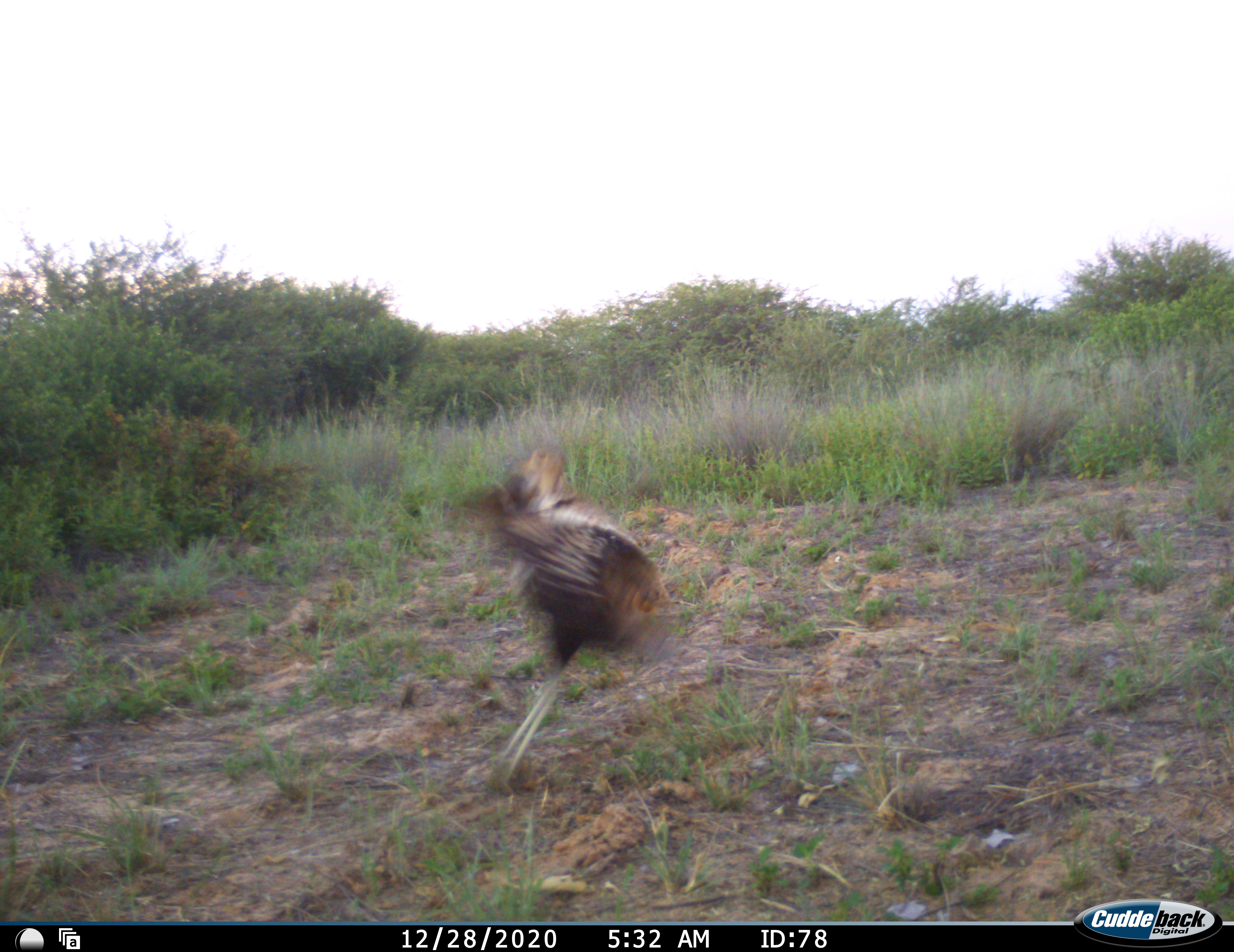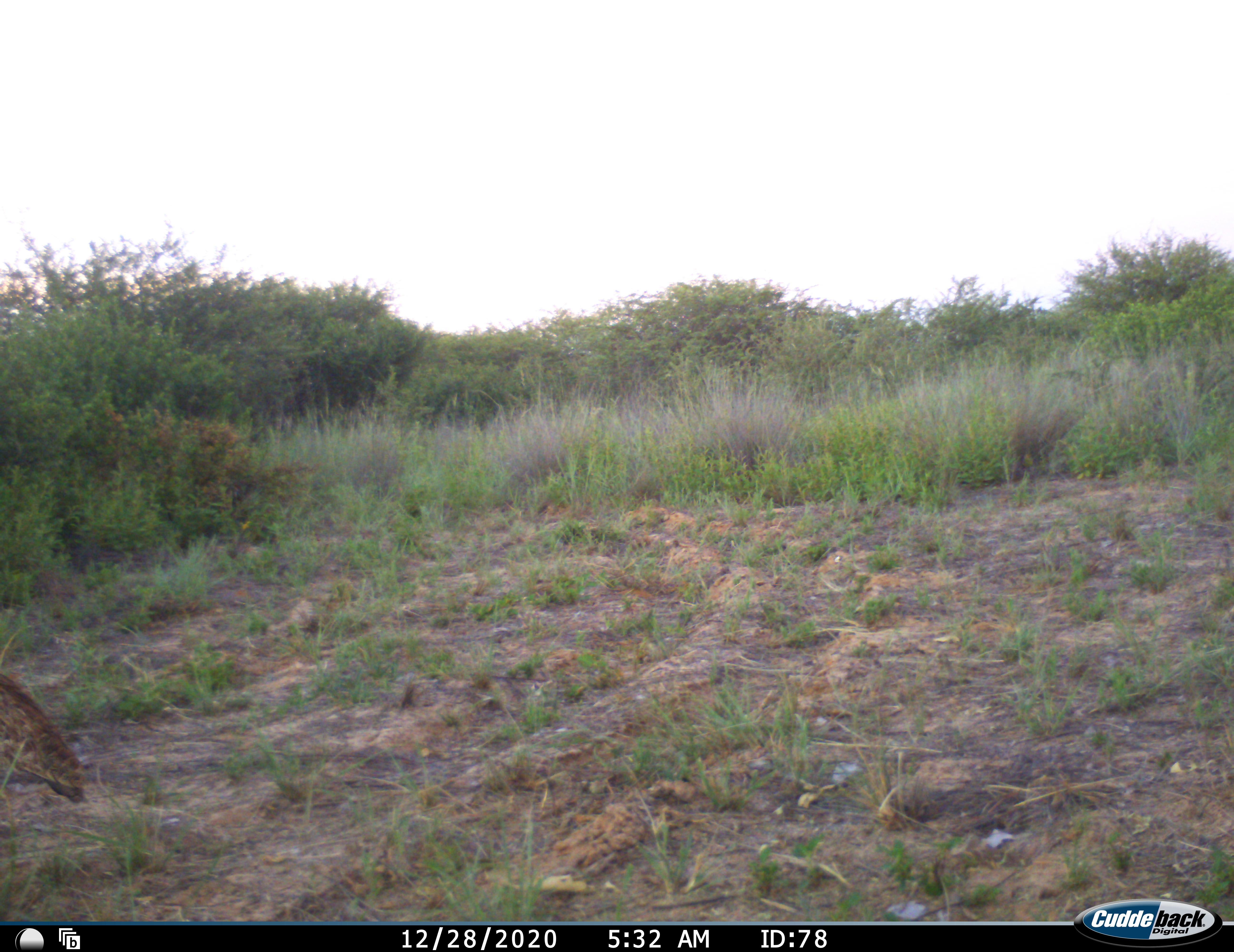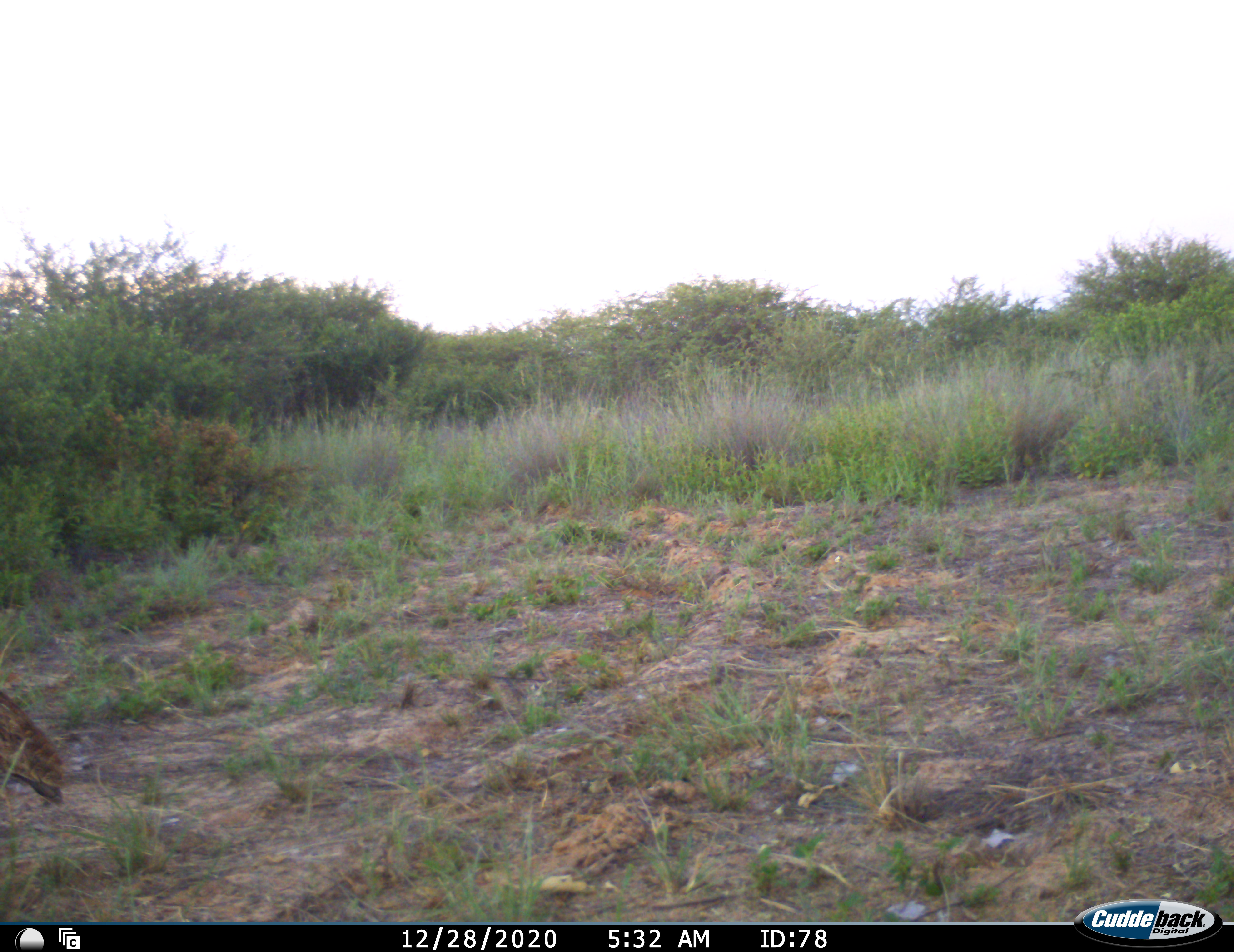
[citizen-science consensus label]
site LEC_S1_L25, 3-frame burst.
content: unidentified animal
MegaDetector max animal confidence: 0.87